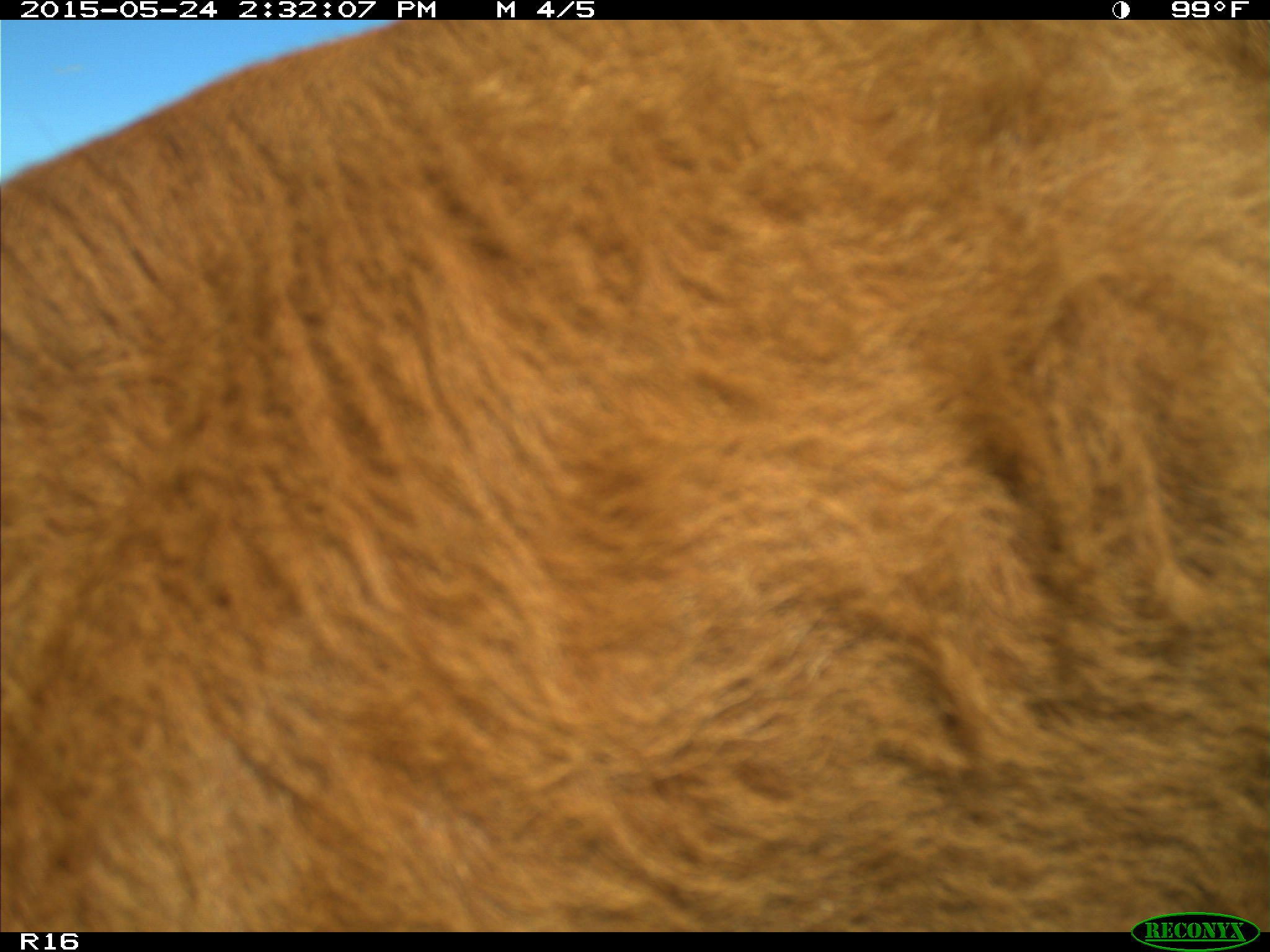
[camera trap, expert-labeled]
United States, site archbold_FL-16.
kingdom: Animalia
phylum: Chordata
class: Mammalia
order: Artiodactyla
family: Bovidae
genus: Bos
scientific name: Bos taurus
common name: domestic cow